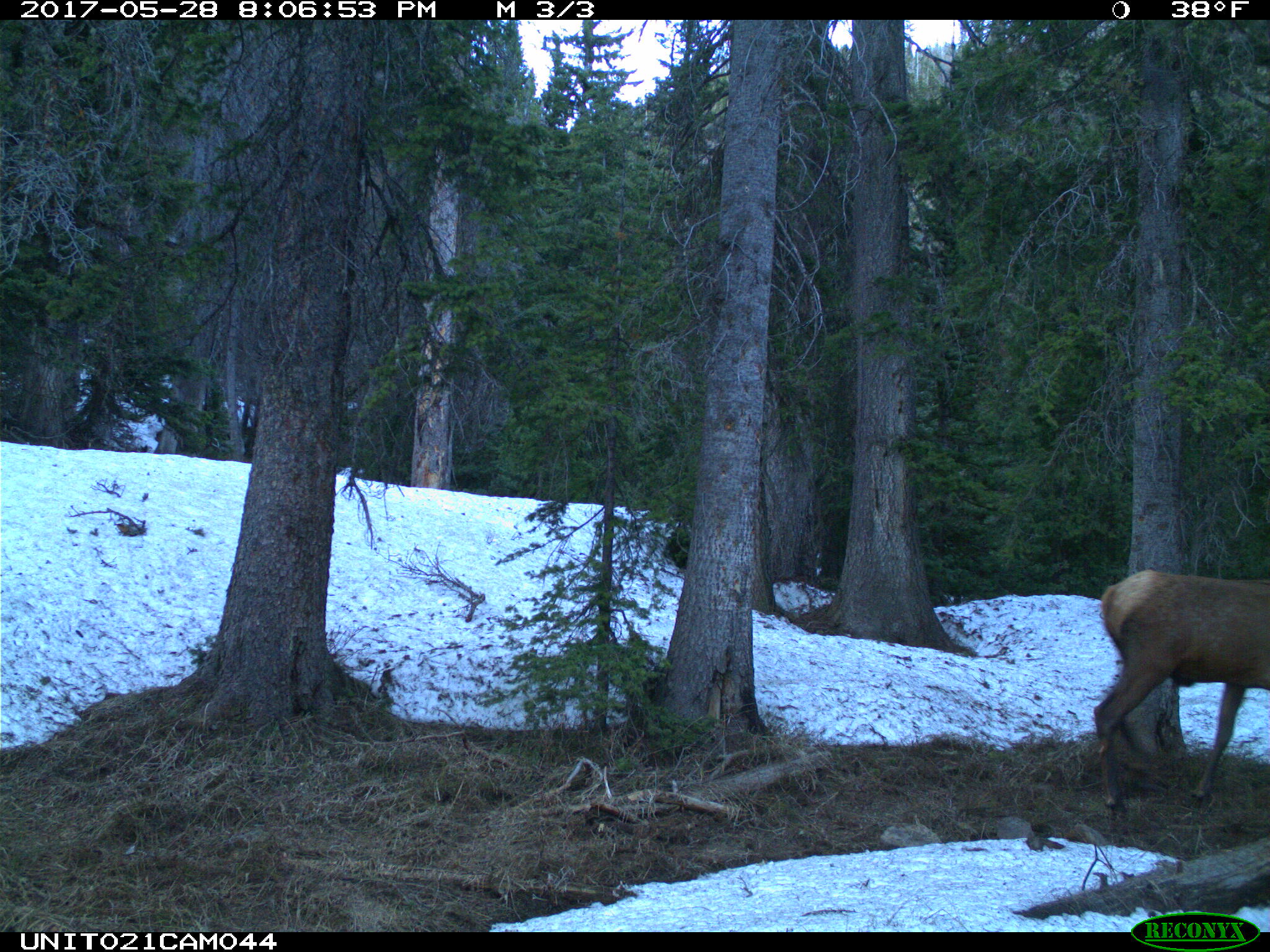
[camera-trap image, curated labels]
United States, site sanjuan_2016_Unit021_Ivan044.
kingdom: Animalia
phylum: Chordata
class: Mammalia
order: Artiodactyla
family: Cervidae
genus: Cervus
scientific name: Cervus elaphus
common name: red deer